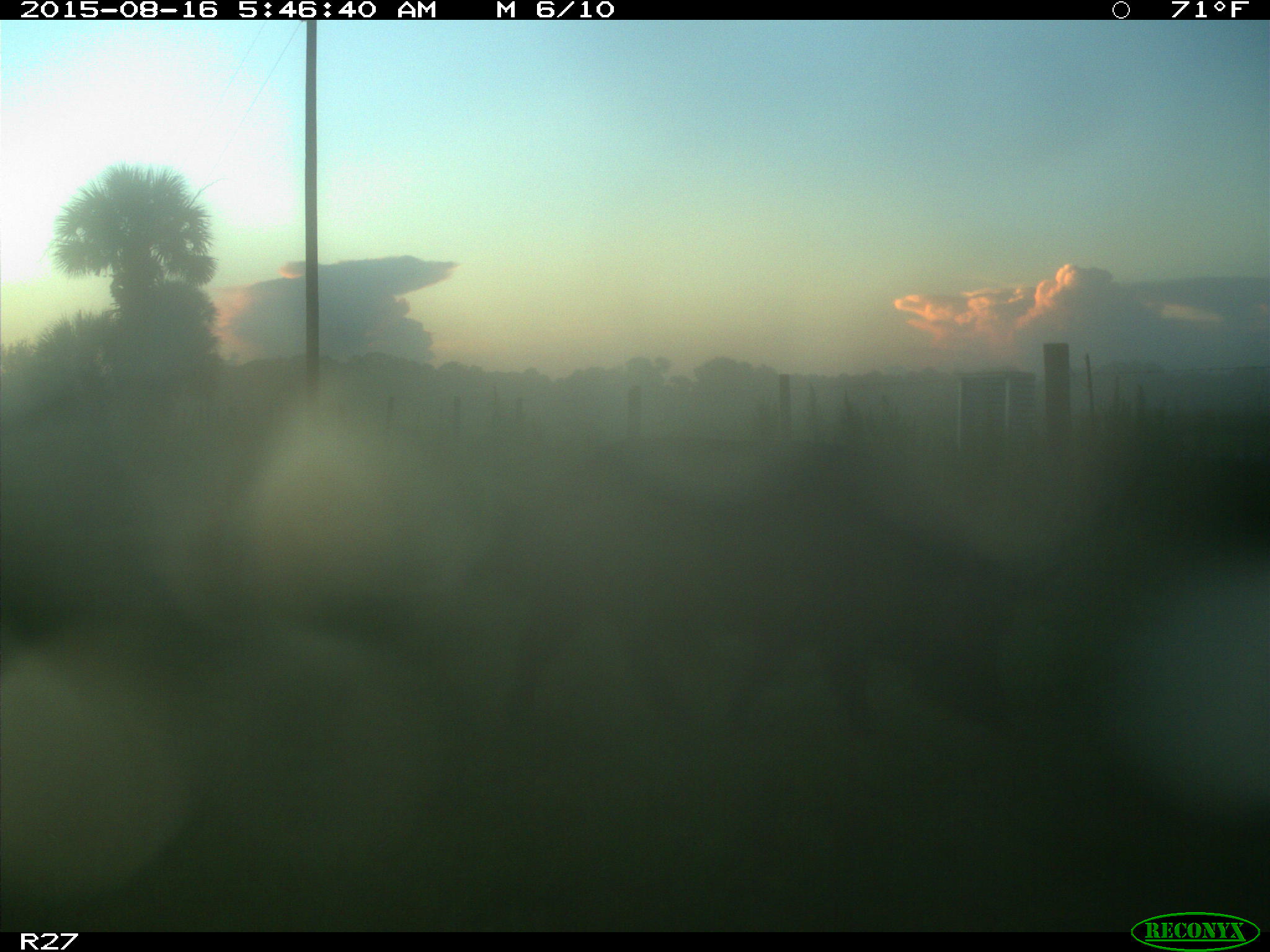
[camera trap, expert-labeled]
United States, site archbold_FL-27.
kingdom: Animalia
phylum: Chordata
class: Mammalia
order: Artiodactyla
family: Suidae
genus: Sus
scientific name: Sus scrofa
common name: wild boar